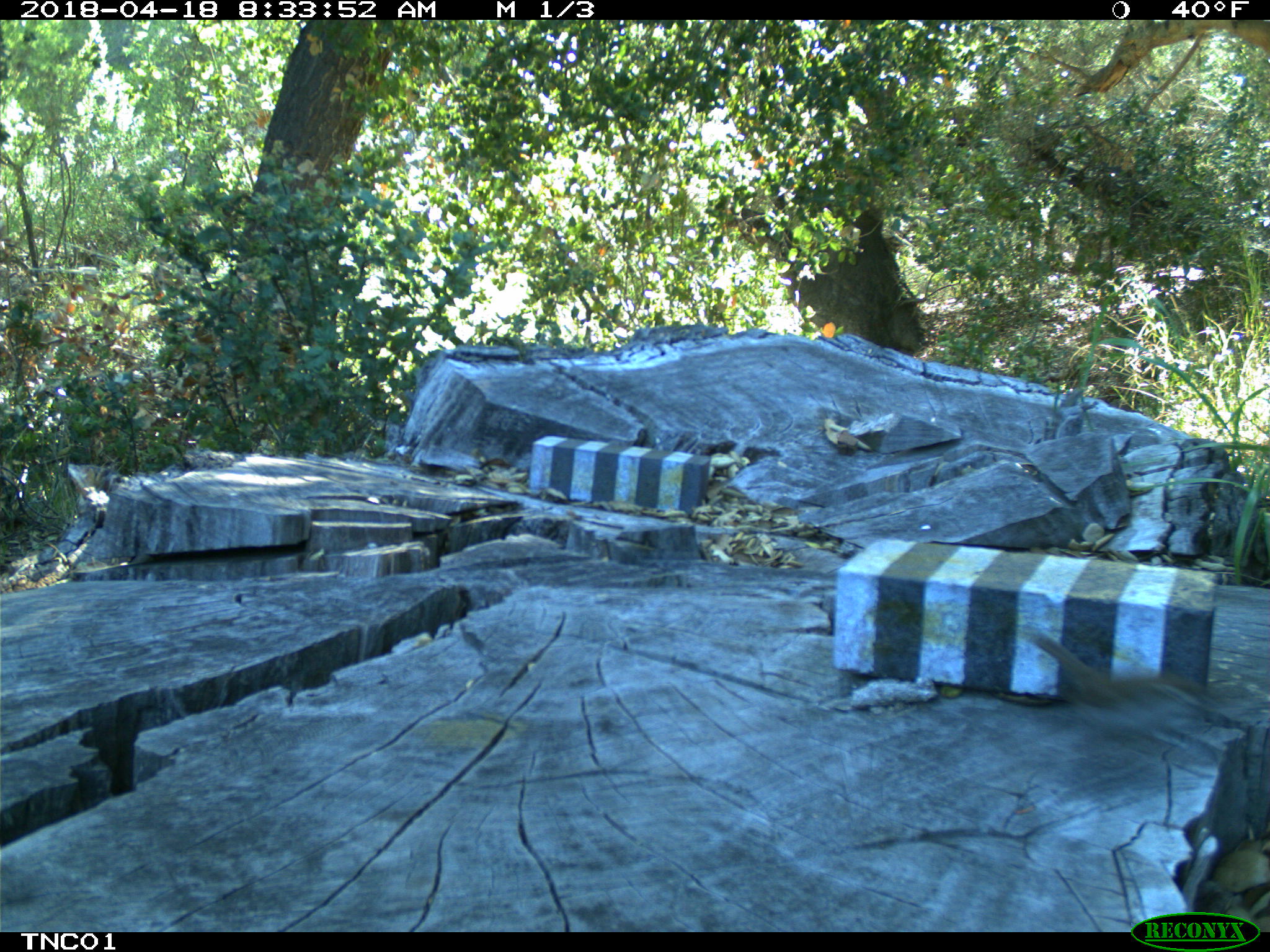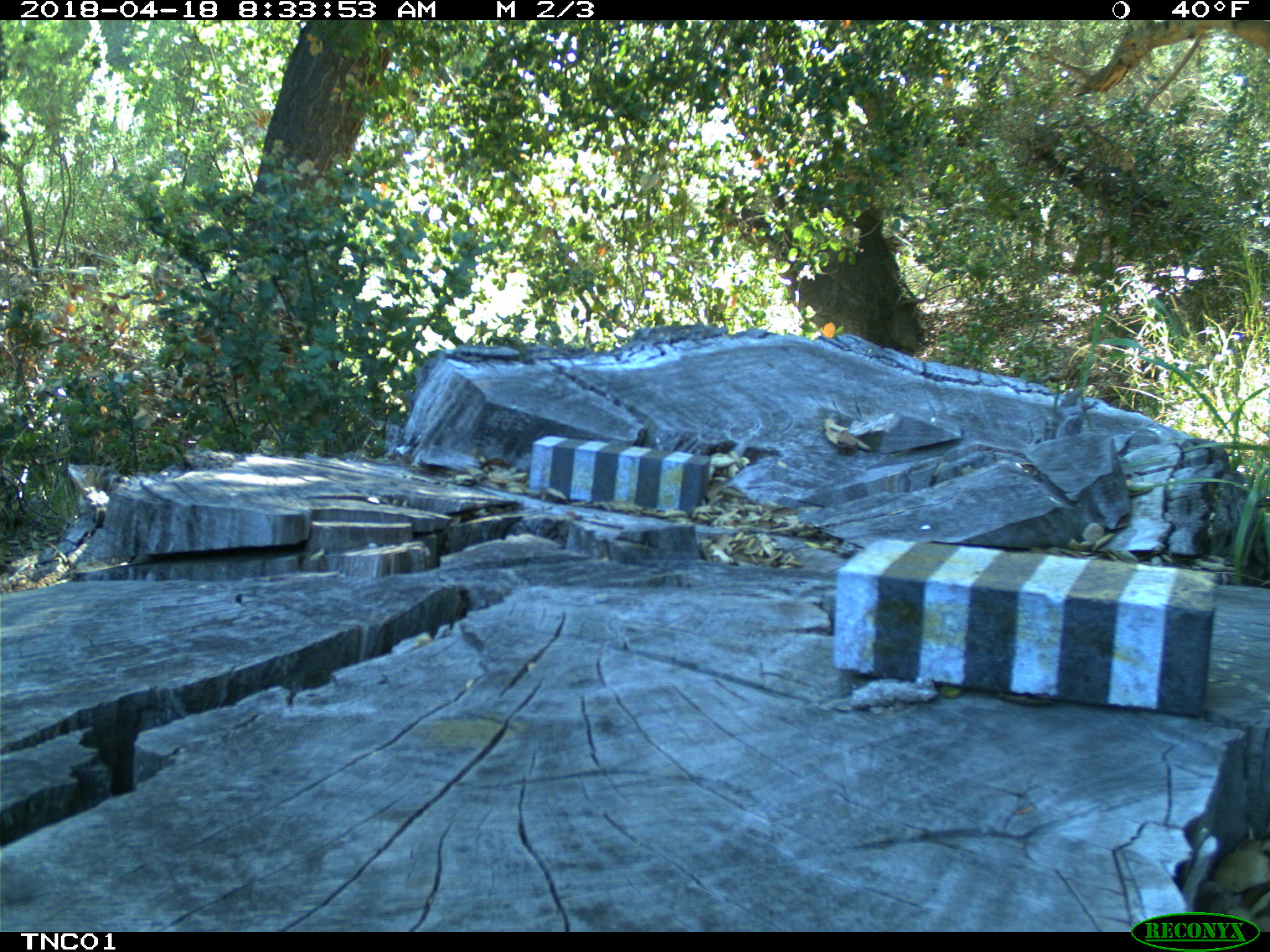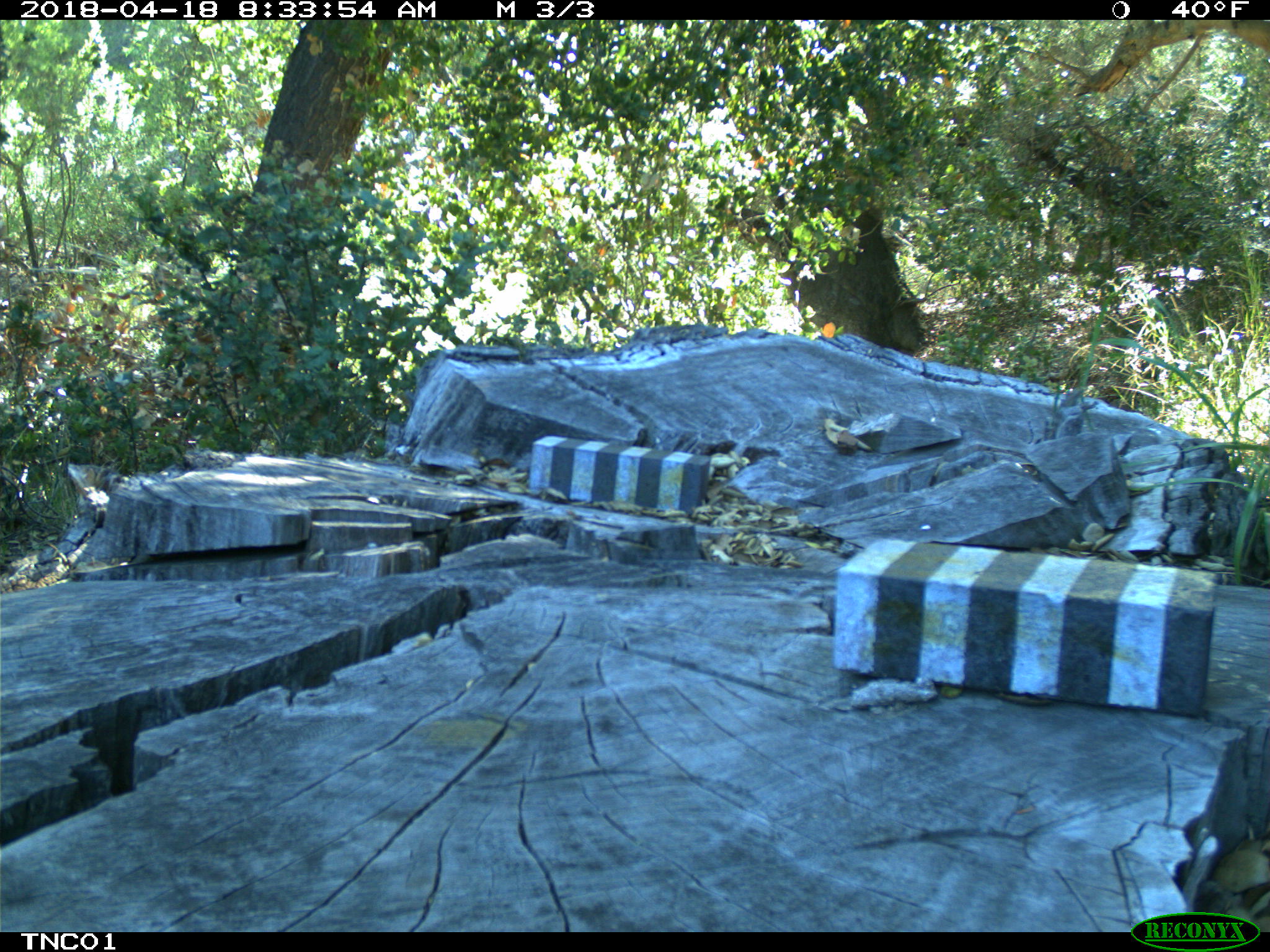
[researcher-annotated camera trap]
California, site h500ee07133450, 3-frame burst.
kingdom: Animalia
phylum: Chordata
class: Aves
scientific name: Aves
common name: bird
Bird (Aves).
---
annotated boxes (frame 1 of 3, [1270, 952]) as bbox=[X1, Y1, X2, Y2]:
bird: bbox=[1032, 632, 1235, 762]